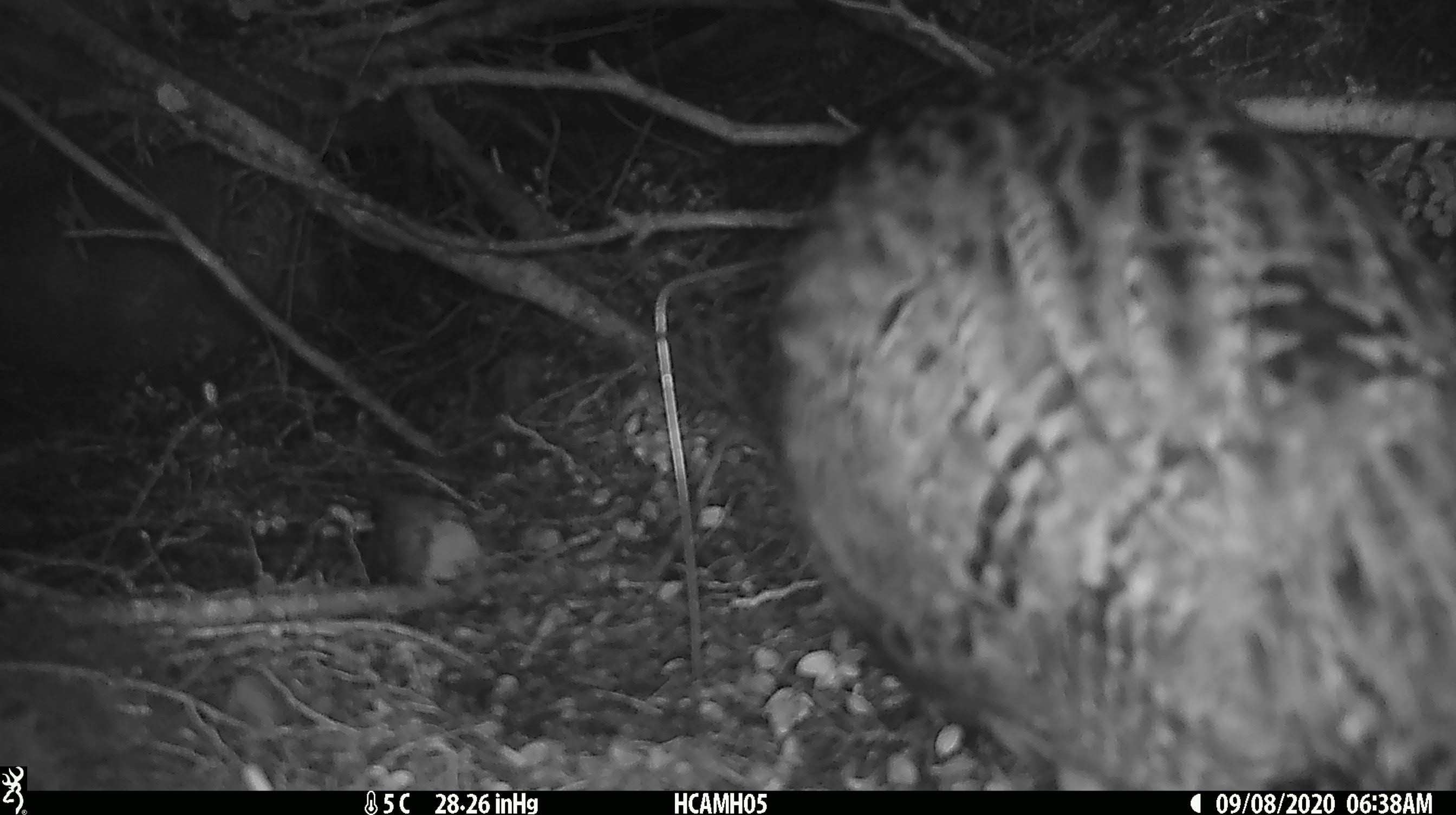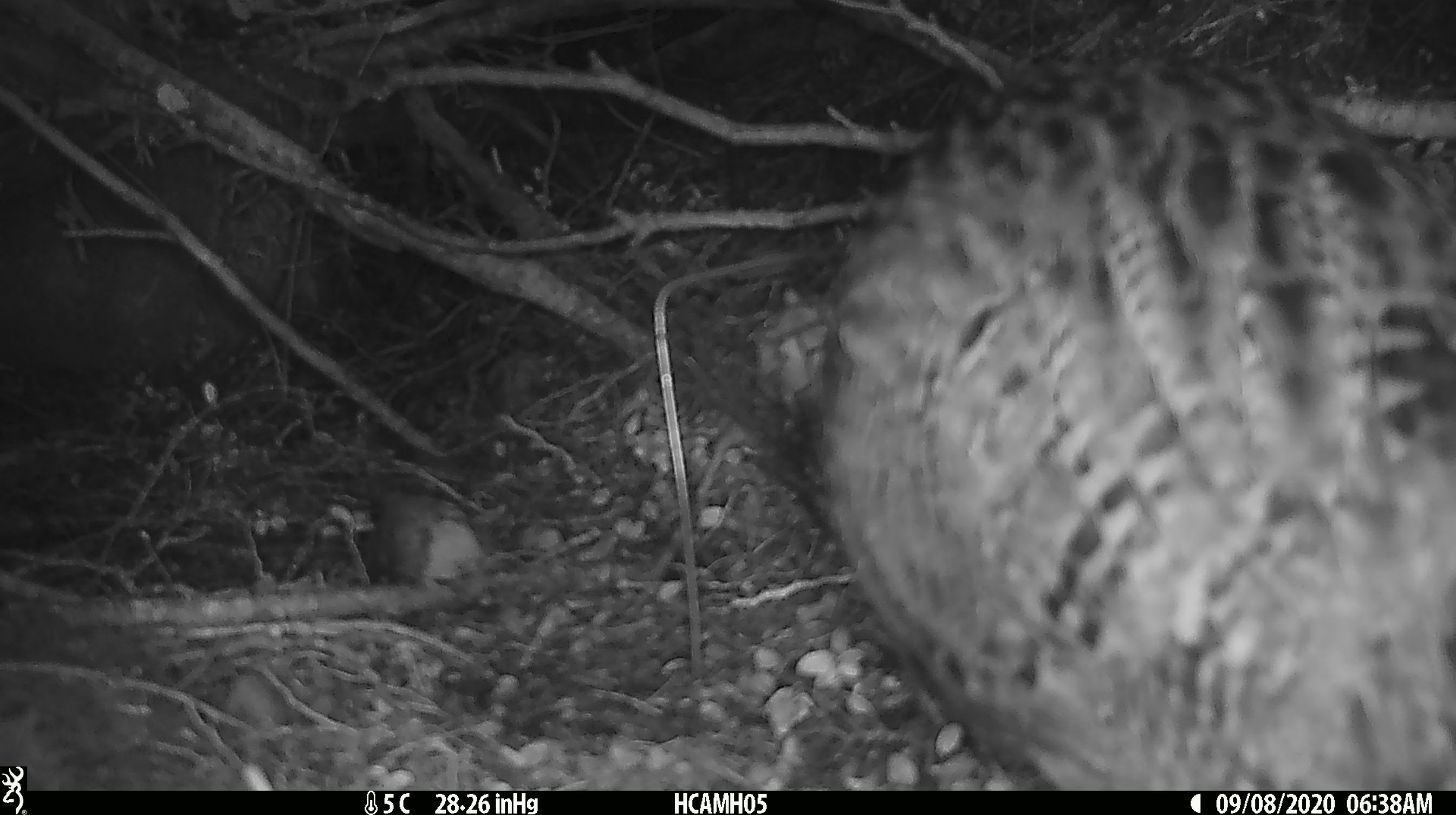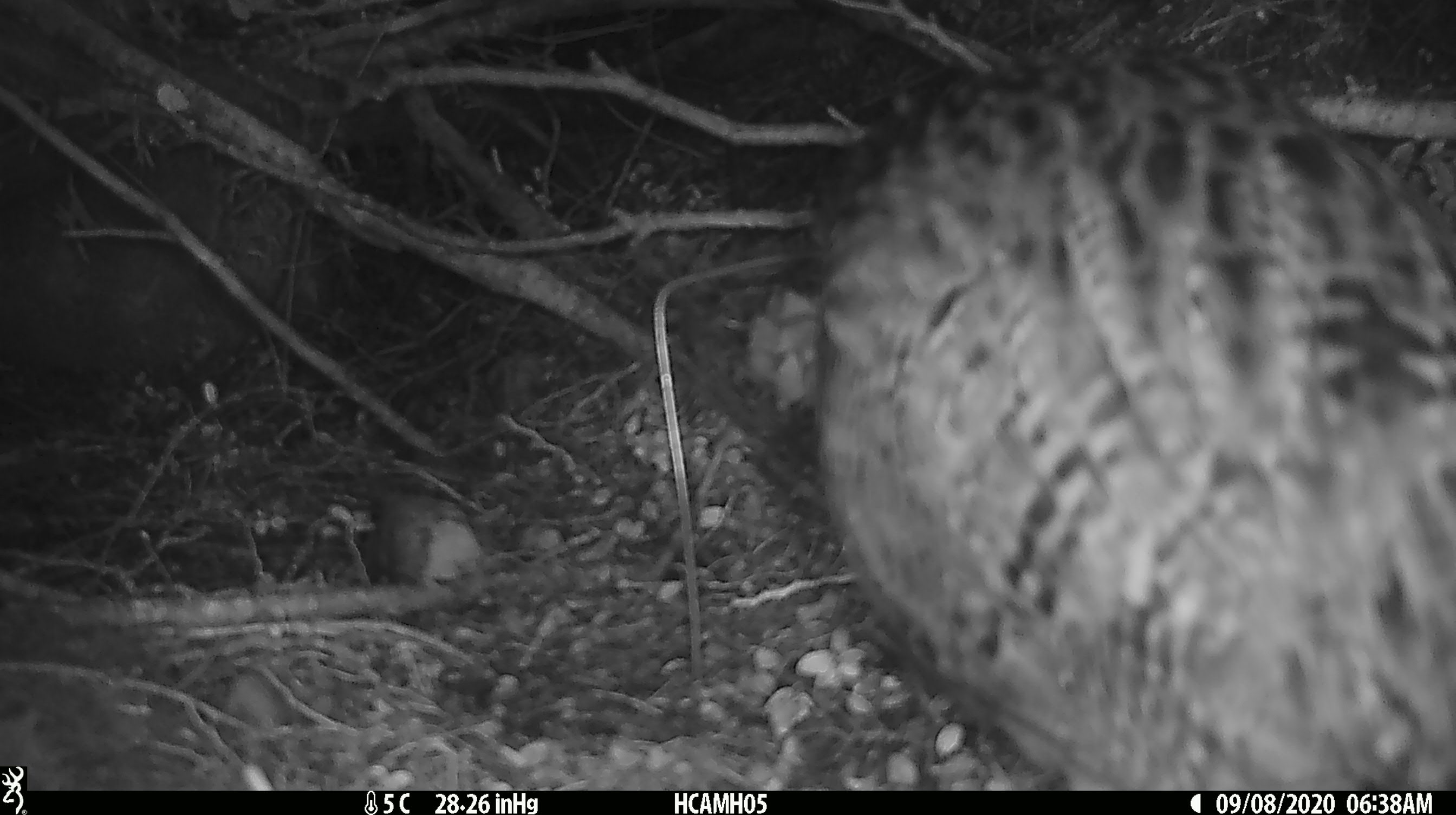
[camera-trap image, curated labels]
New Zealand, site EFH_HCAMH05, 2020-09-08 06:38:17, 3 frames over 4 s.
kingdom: Animalia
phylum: Chordata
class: Aves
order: Gruiformes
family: Rallidae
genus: Gallirallus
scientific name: Gallirallus australis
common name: weka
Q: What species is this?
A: Weka (Gallirallus australis).